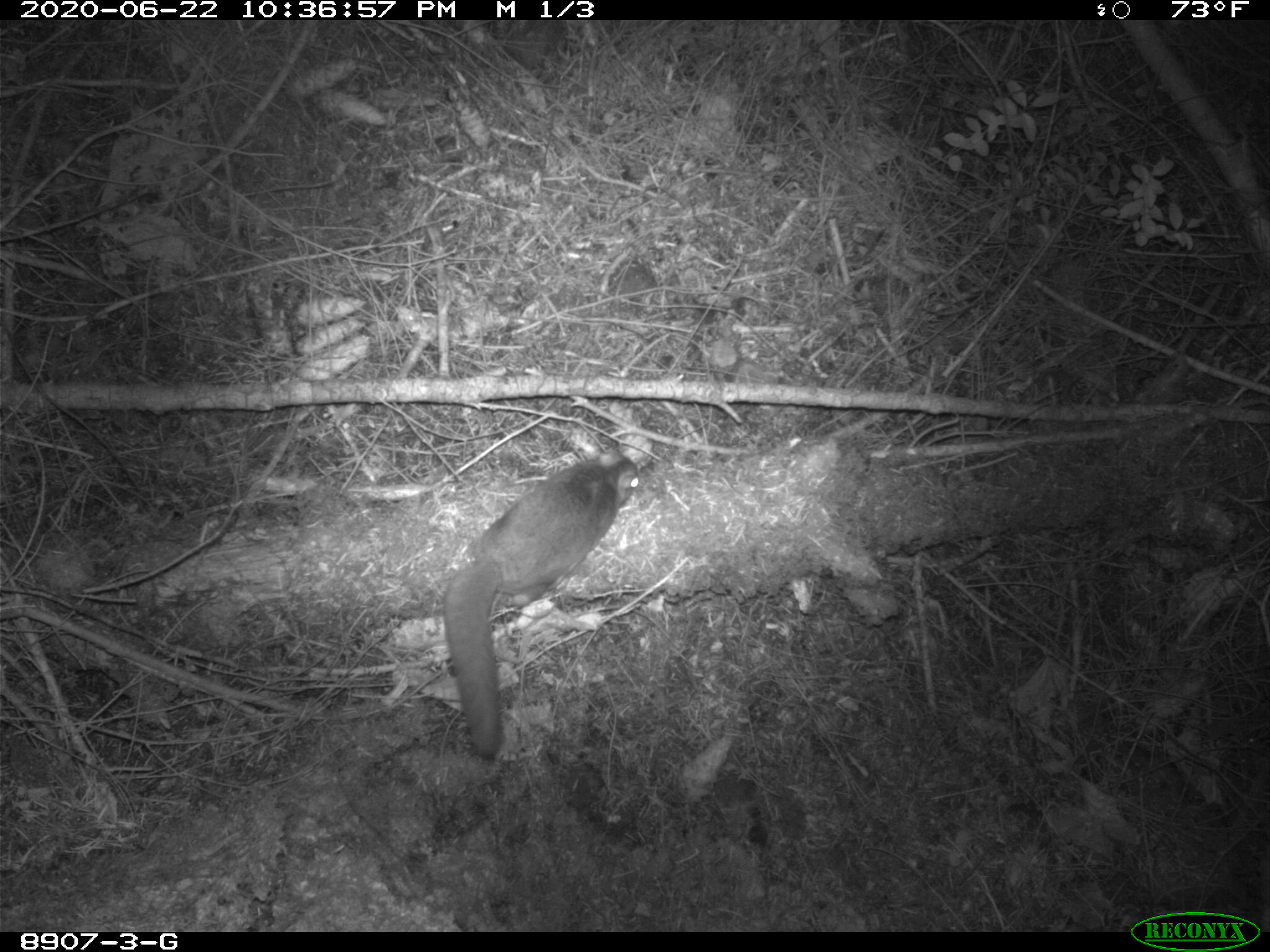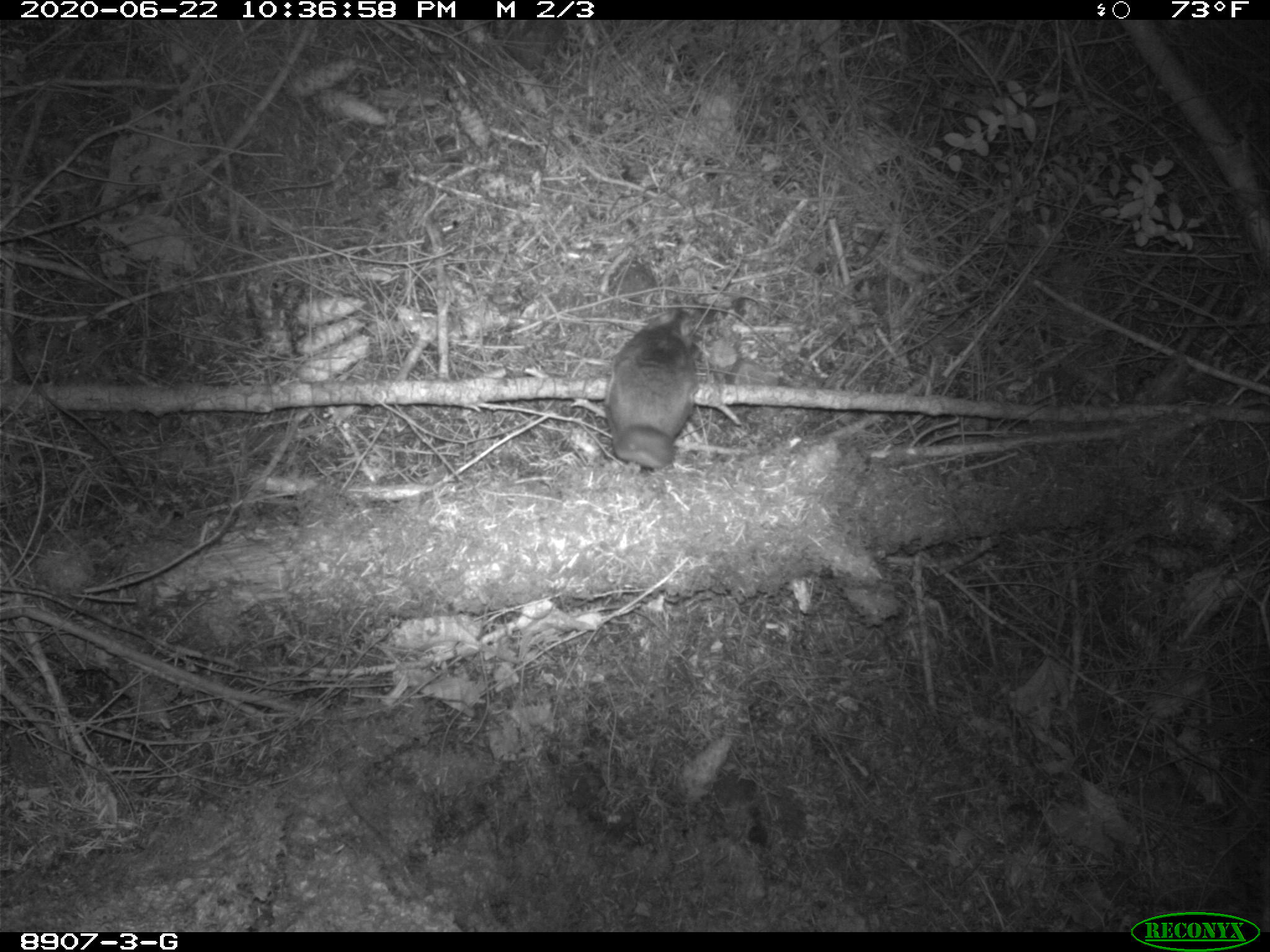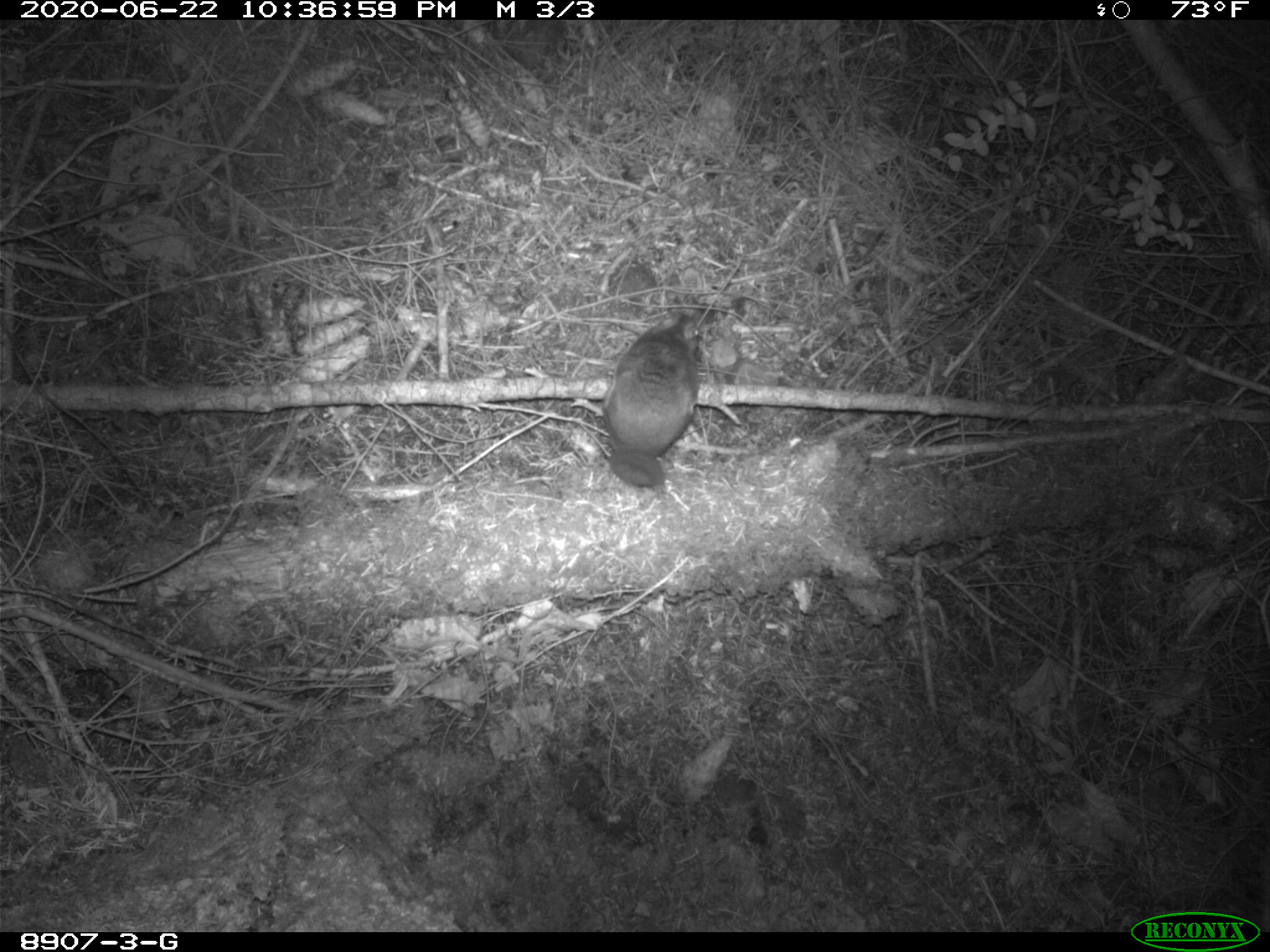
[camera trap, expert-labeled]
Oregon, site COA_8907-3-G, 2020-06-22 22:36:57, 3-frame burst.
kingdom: Animalia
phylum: Chordata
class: Mammalia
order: Rodentia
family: Sciuridae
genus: Glaucomys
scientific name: Glaucomys oregonensis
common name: humboldt's flying squirrel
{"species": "humboldt's flying squirrel (Glaucomys oregonensis)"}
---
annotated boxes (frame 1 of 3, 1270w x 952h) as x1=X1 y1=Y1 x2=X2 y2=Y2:
humboldt's flying squirrel: x1=434 y1=436 x2=647 y2=773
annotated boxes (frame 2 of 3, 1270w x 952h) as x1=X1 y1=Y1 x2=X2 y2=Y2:
humboldt's flying squirrel: x1=595 y1=300 x2=710 y2=476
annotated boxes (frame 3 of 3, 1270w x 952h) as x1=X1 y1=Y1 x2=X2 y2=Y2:
humboldt's flying squirrel: x1=587 y1=297 x2=712 y2=496